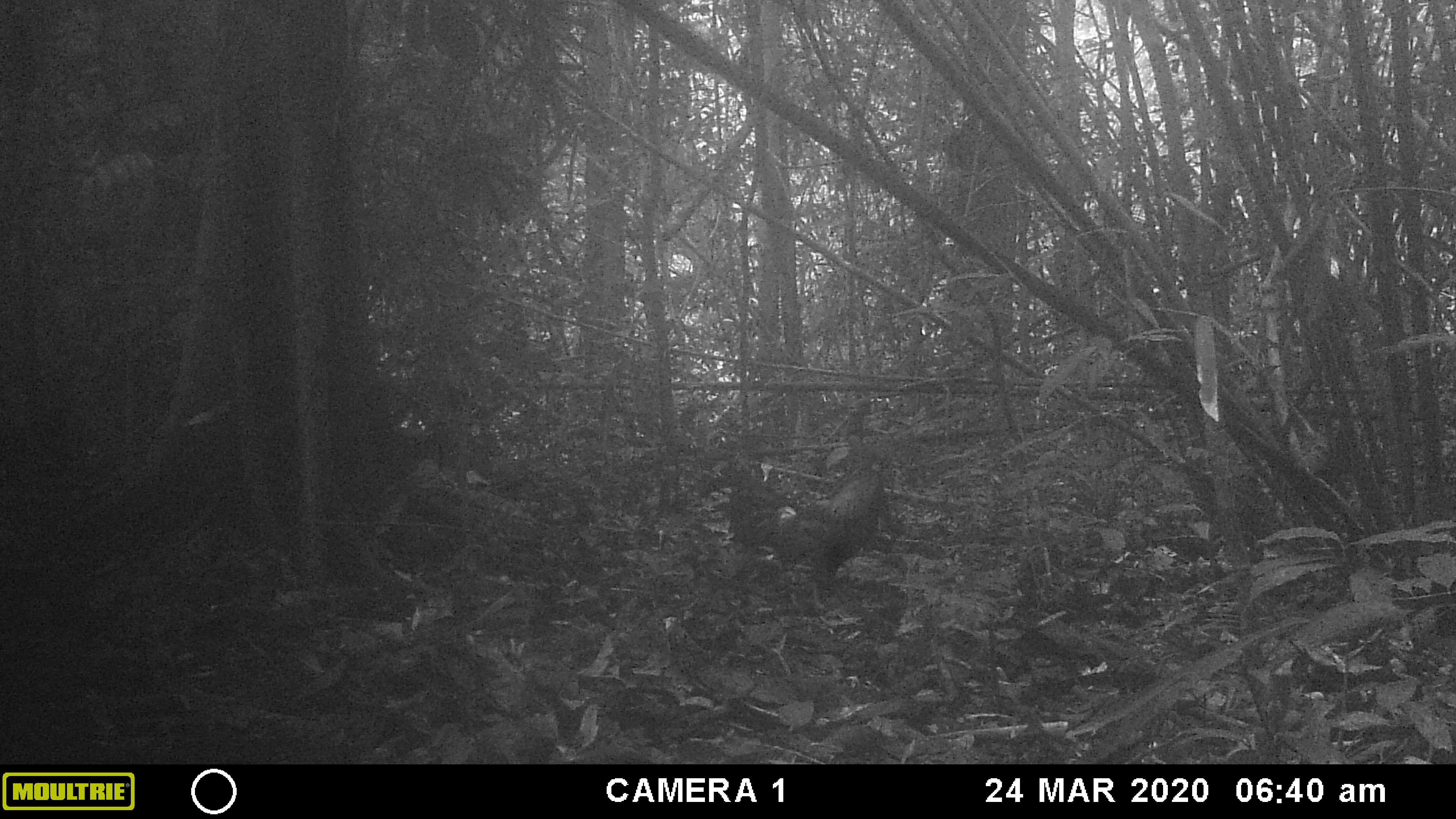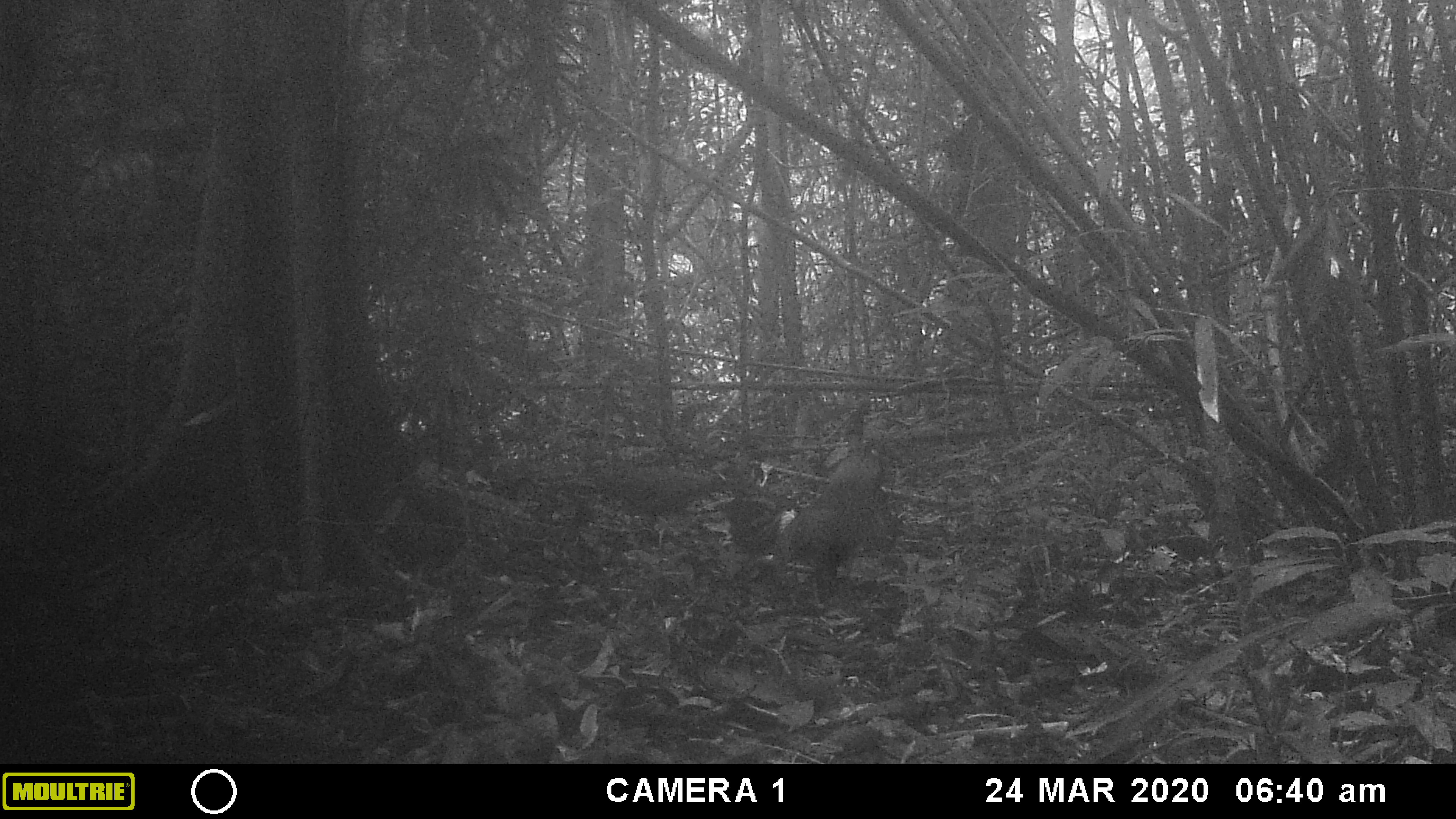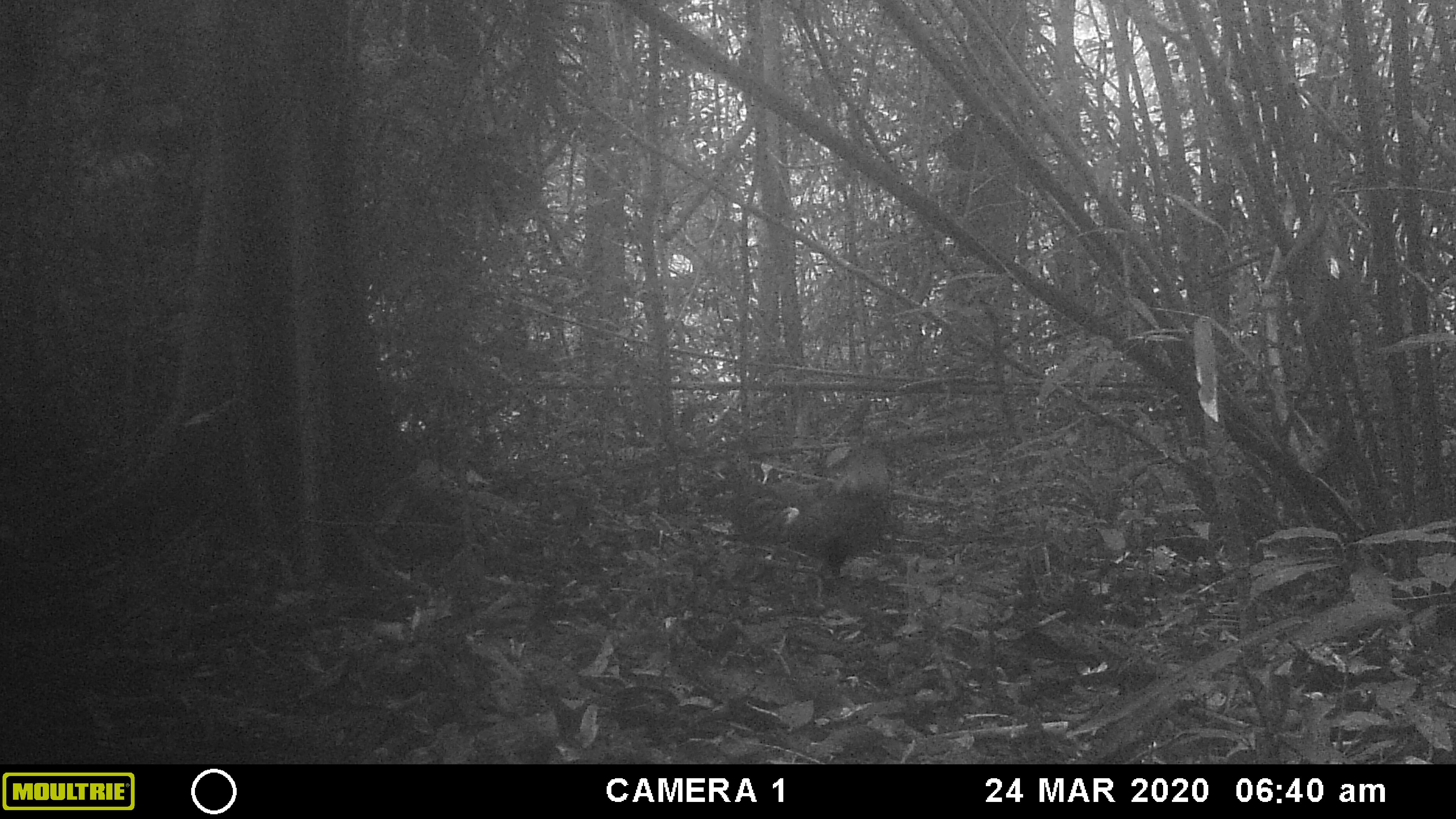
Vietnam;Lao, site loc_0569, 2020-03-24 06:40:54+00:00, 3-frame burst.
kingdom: Animalia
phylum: Chordata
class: Aves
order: Galliformes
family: Phasianidae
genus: Gallus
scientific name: Gallus gallus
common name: red junglefowl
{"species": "red junglefowl (Gallus gallus)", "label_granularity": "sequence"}